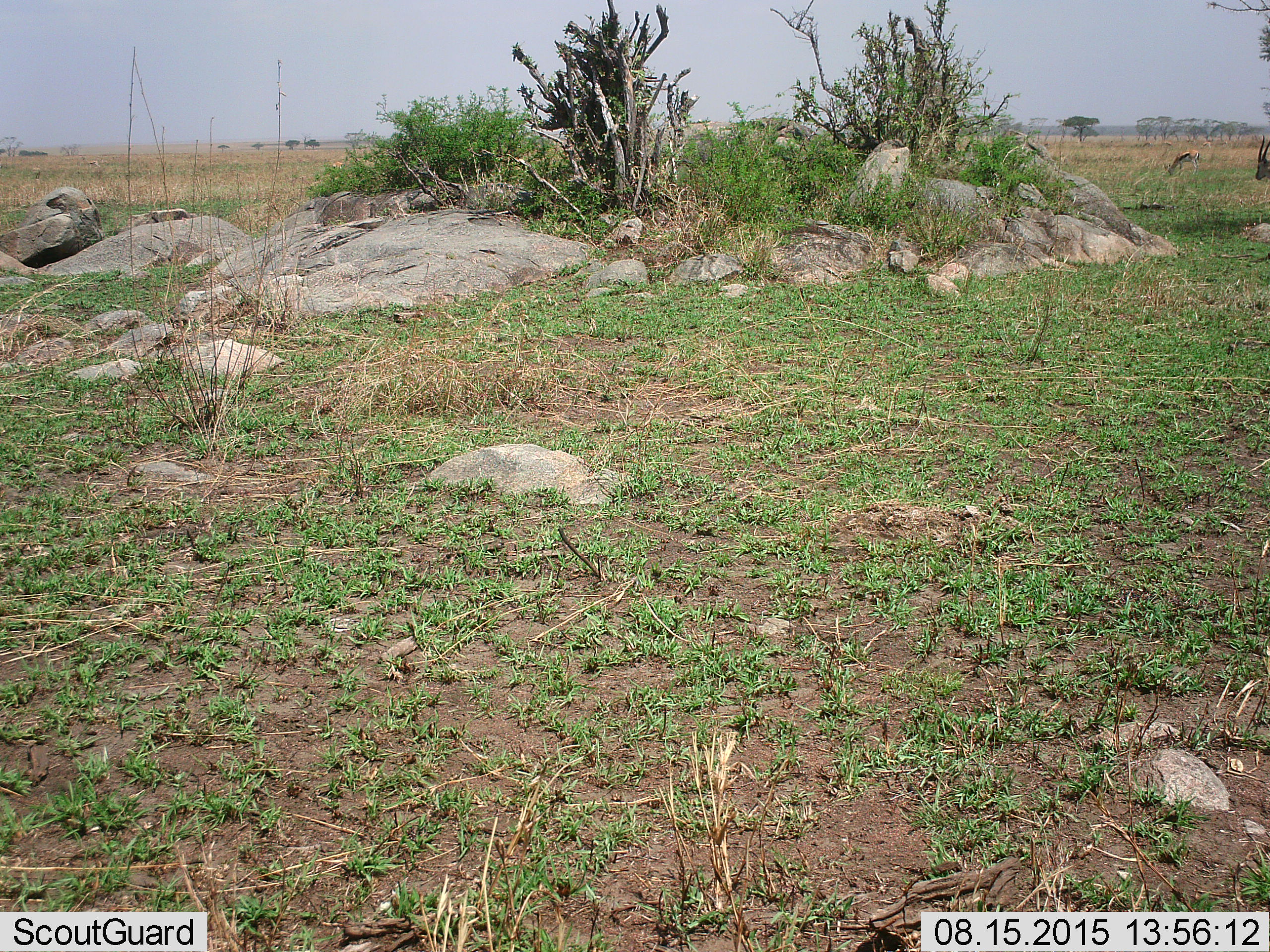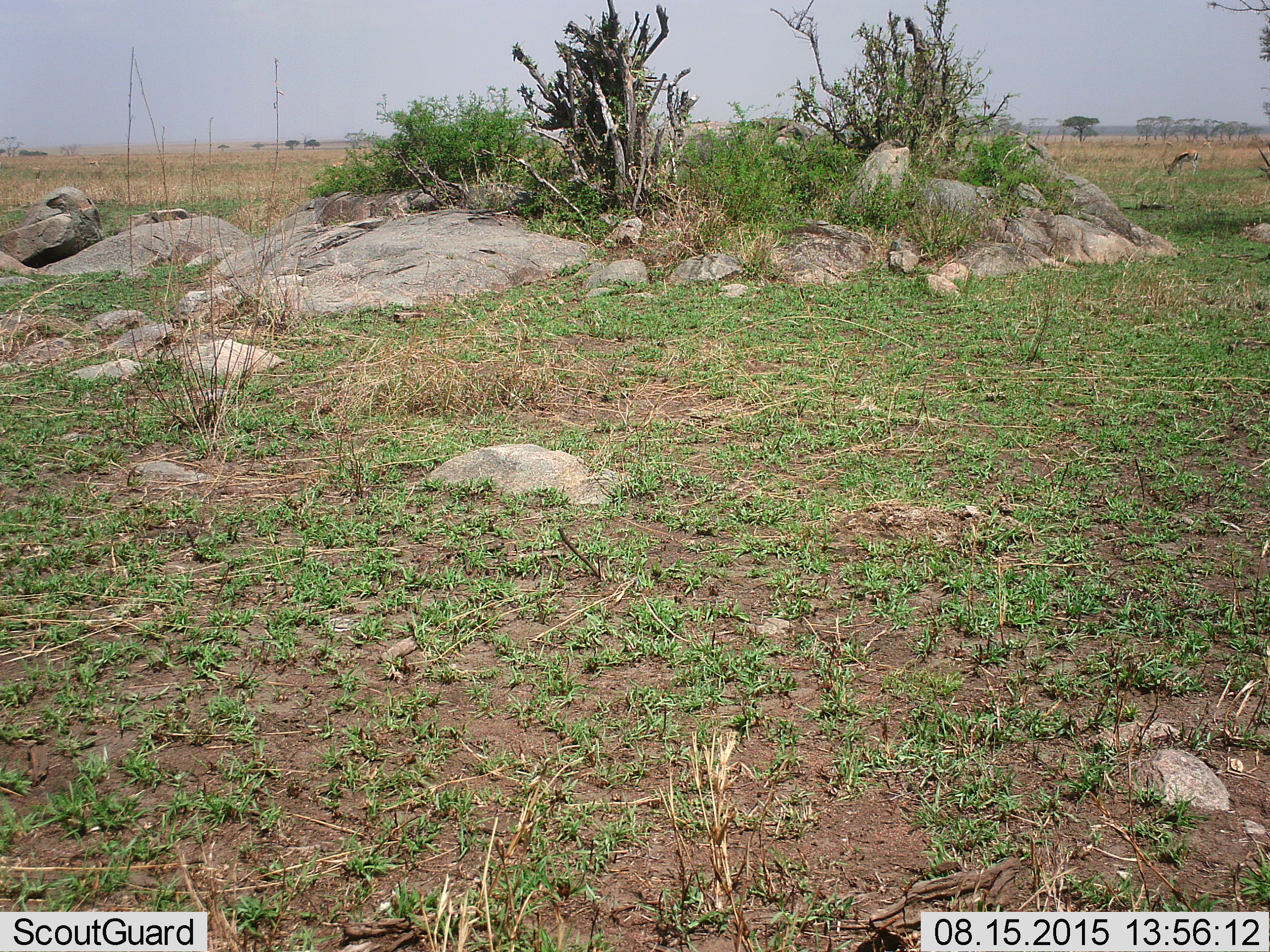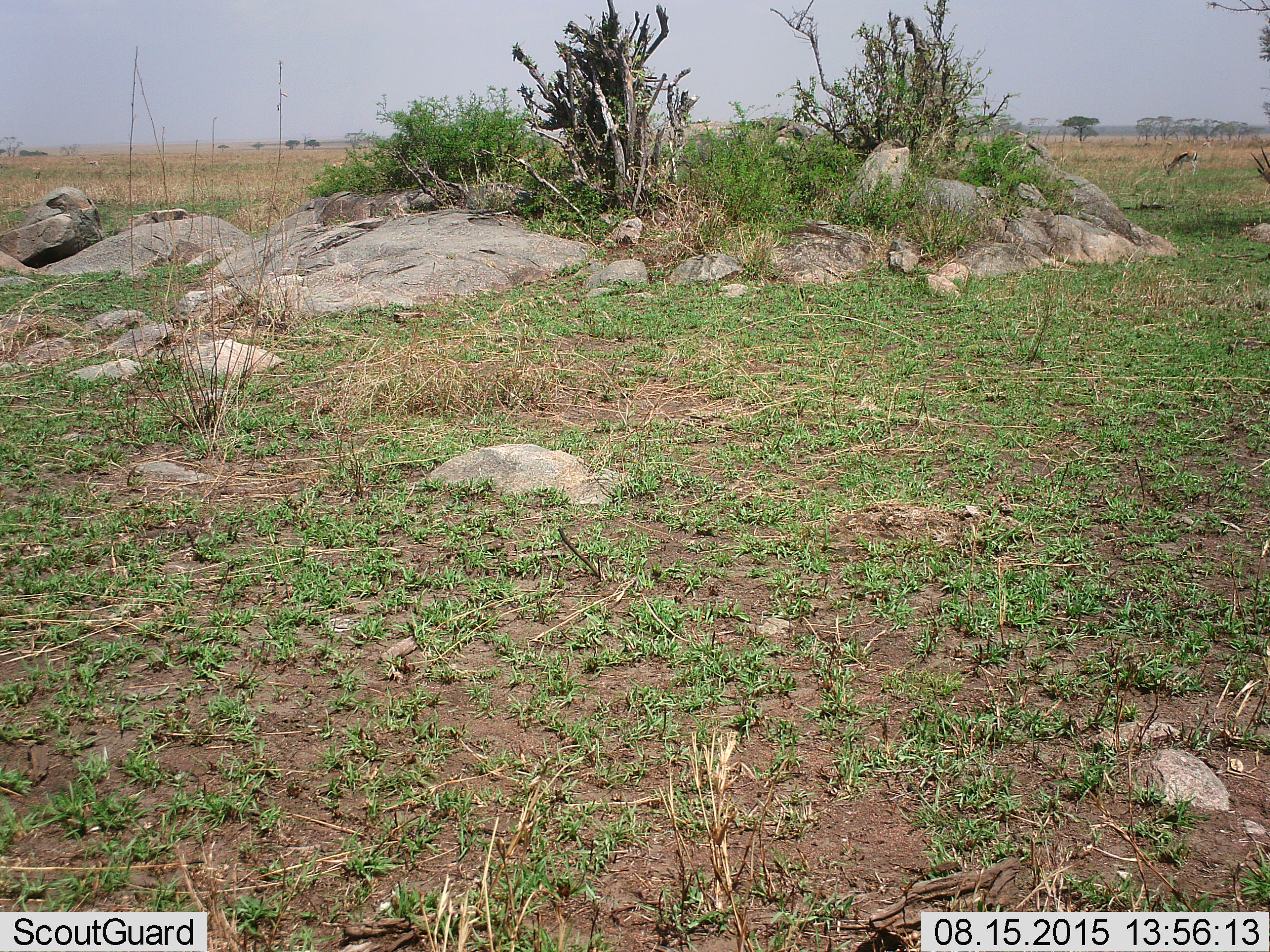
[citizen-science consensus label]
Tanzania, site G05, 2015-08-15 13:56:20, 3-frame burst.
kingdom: Animalia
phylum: Chordata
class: Mammalia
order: Artiodactyla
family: Bovidae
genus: Eudorcas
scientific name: Eudorcas thomsonii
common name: thomson's gazelle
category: gazellethomsons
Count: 3.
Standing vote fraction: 73%.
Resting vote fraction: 0%.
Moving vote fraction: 36%.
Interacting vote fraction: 0%.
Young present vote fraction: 0%.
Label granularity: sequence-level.